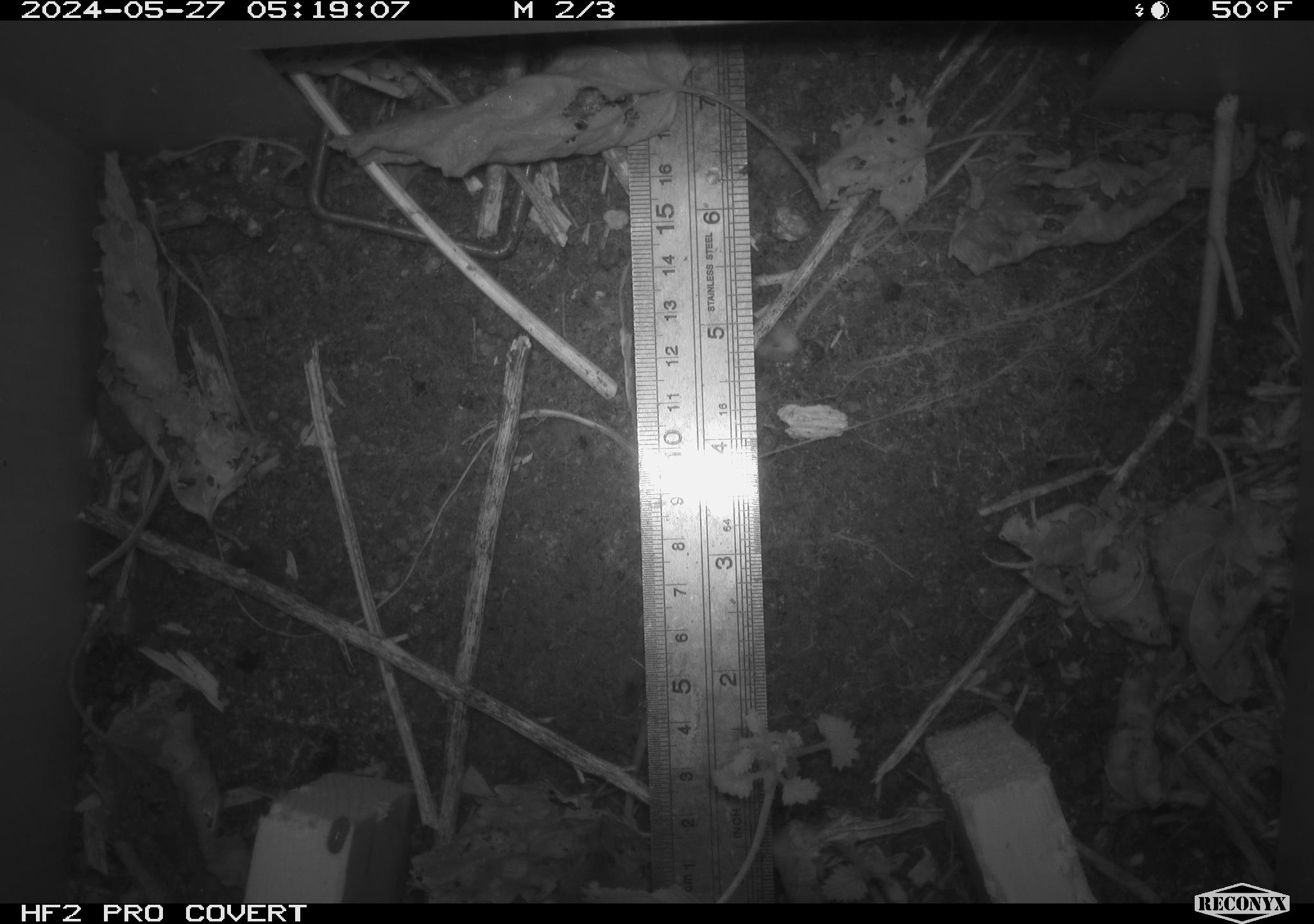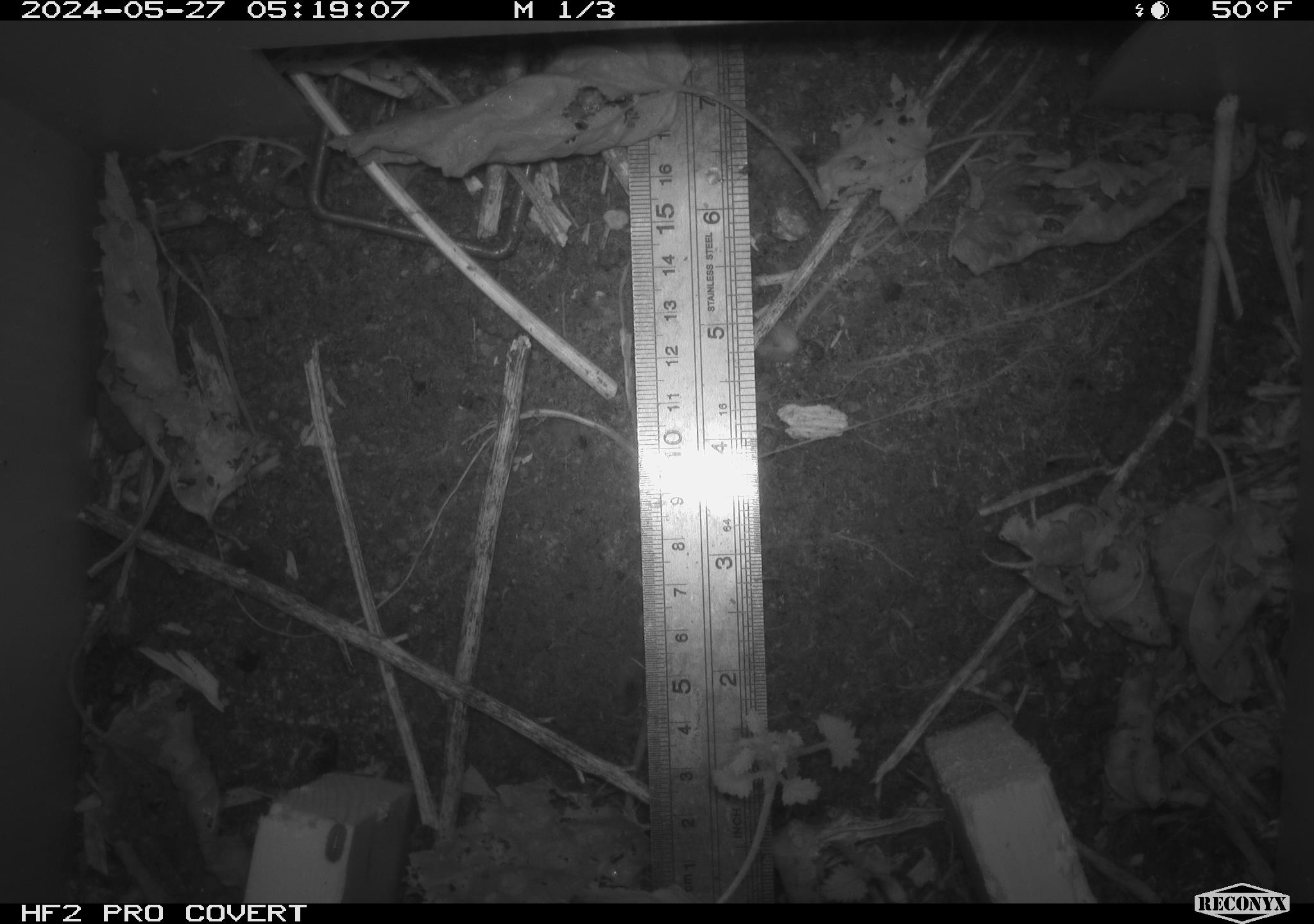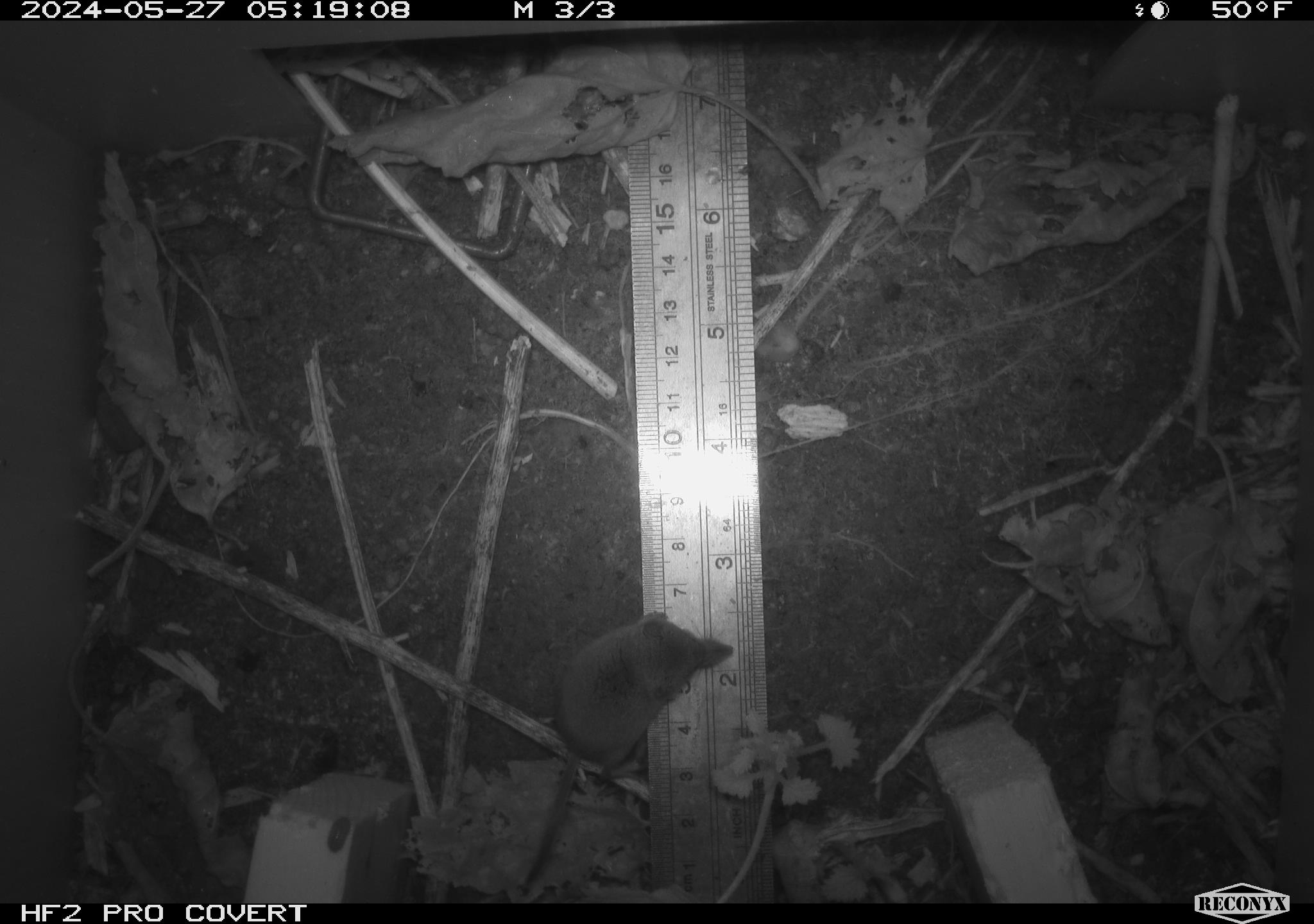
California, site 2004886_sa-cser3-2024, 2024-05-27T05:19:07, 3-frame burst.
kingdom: Animalia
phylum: Chordata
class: Mammalia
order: Eulipotyphla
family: Soricidae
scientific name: Soricidae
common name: shrews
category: soricidae family